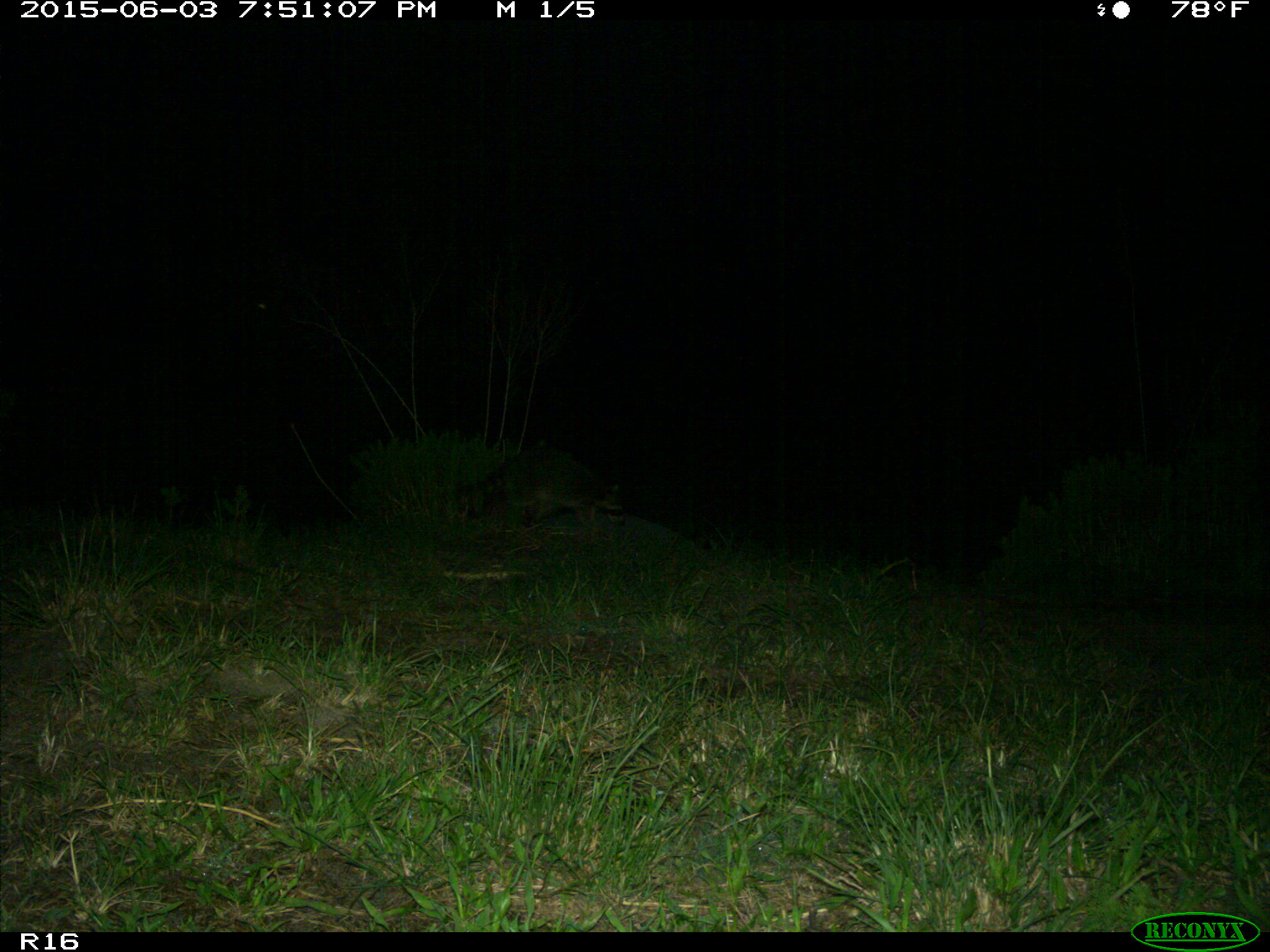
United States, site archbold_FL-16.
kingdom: Animalia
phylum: Chordata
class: Mammalia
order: Carnivora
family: Procyonidae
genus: Procyon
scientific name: Procyon lotor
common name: common raccoon